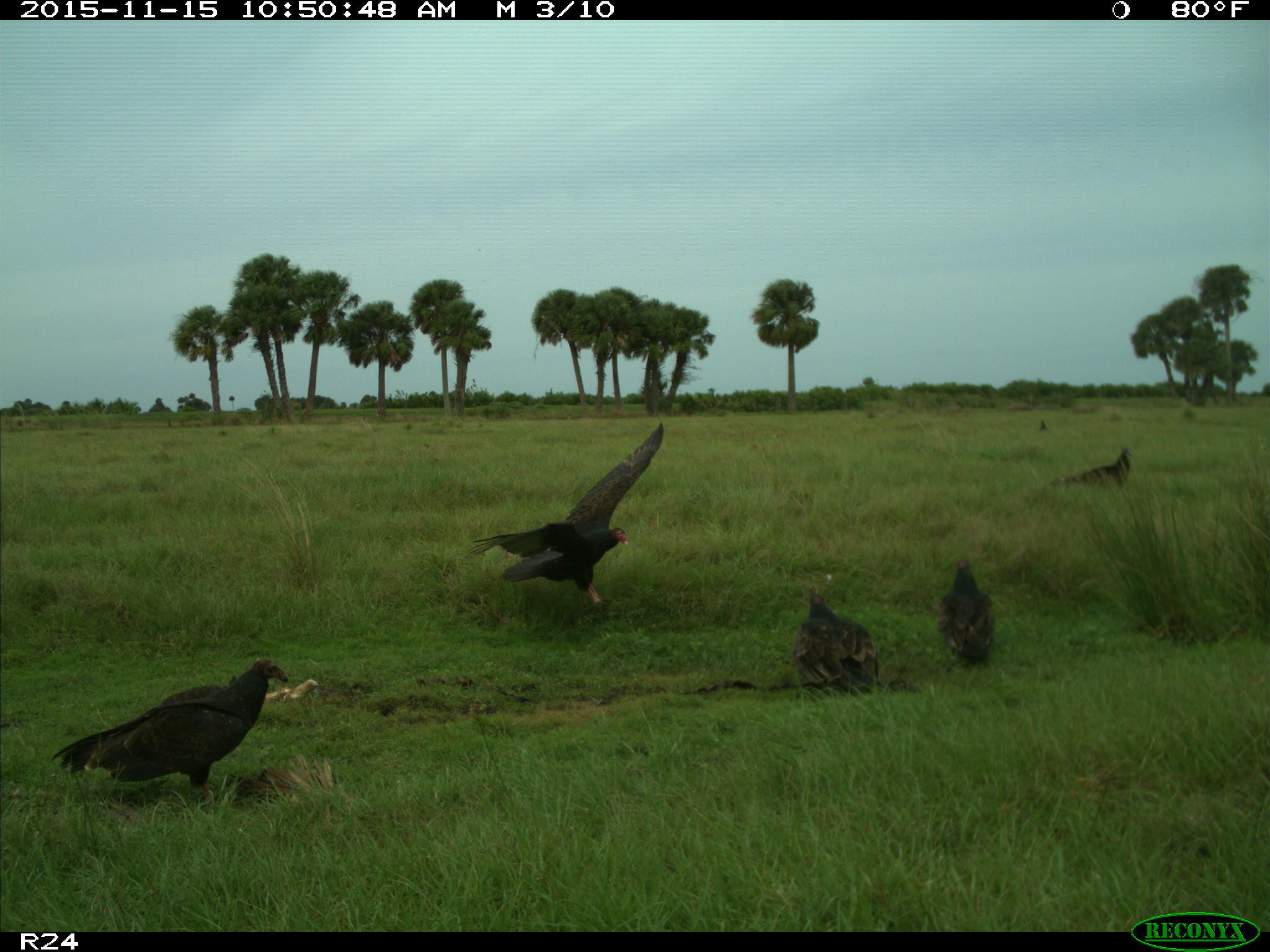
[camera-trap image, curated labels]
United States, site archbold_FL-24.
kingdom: Animalia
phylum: Chordata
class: Aves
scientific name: Aves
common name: birds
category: unidentified bird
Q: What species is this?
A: Unidentified bird (birds) (Aves).